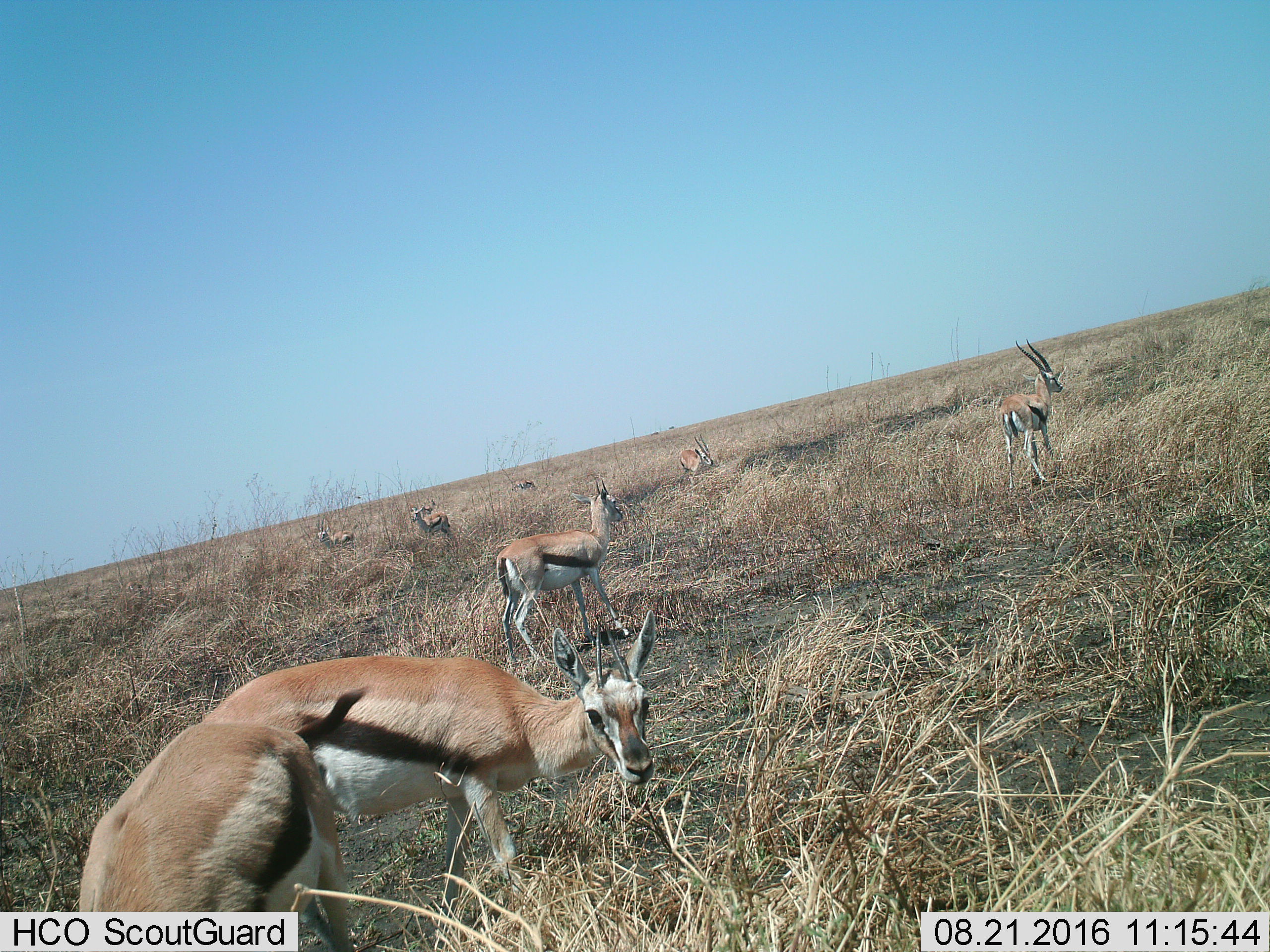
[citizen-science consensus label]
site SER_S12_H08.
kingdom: Animalia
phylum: Chordata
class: Mammalia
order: Artiodactyla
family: Bovidae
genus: Eudorcas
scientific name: Eudorcas thomsonii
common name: thomson's gazelle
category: gazellethomsons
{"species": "gazellethomsons (thomson's gazelle) (Eudorcas thomsonii)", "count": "8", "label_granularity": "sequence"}